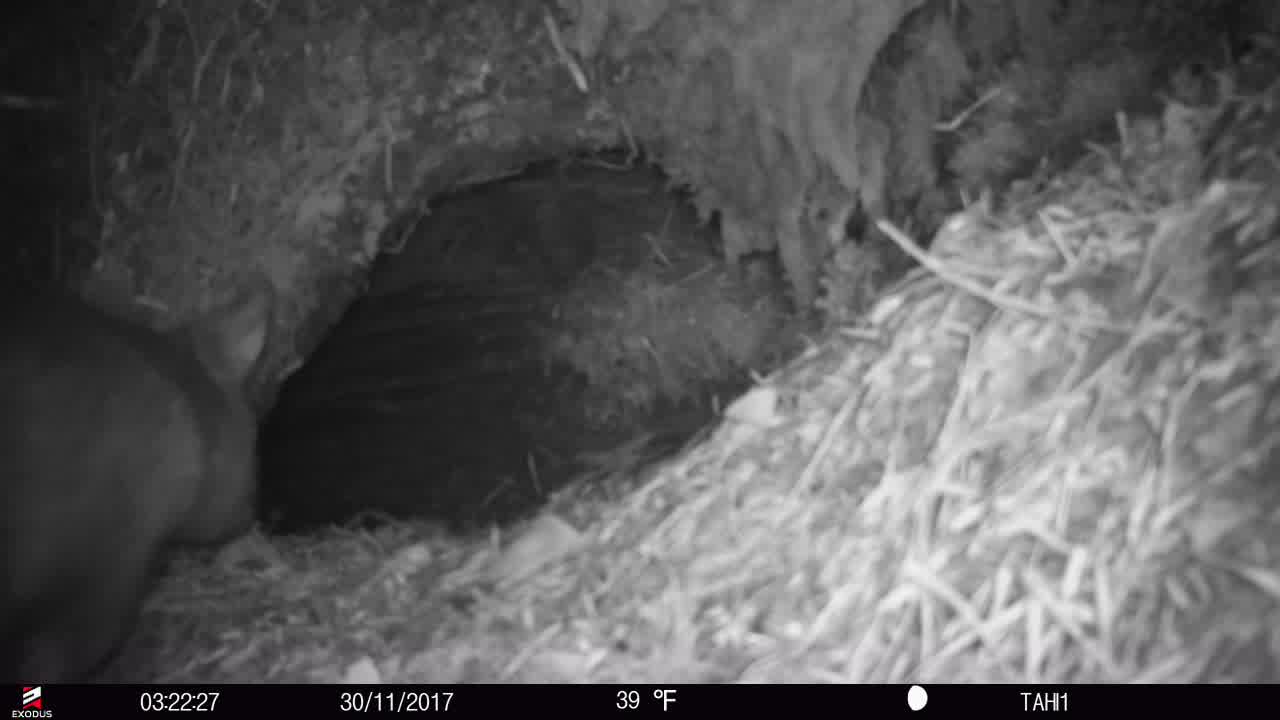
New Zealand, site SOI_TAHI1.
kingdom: Animalia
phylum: Chordata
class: Mammalia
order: Diprotodontia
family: Phalangeridae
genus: Trichosurus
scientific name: Trichosurus vulpecula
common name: common brushtail possum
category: possum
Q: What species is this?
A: Possum (common brushtail possum) (Trichosurus vulpecula).